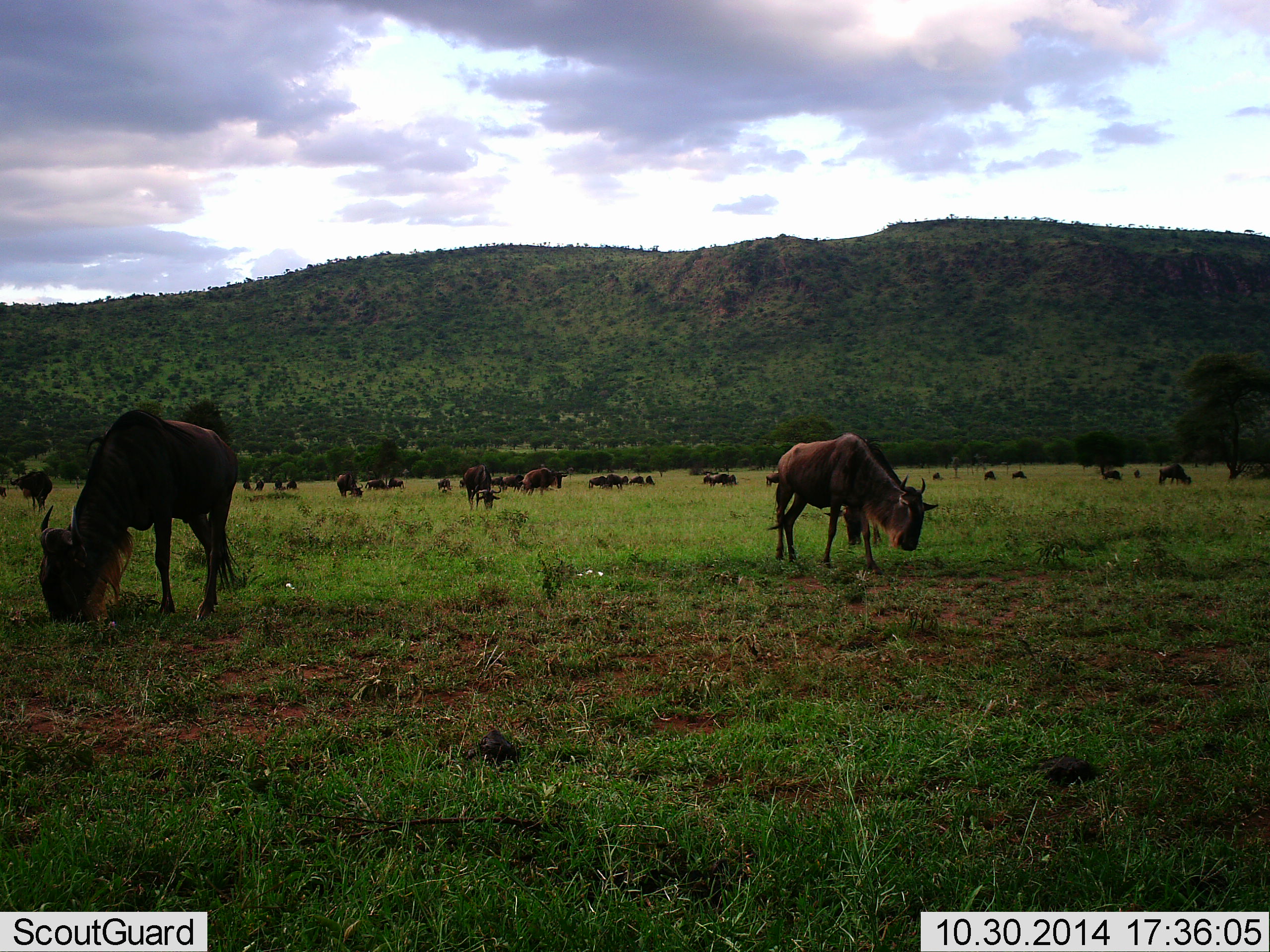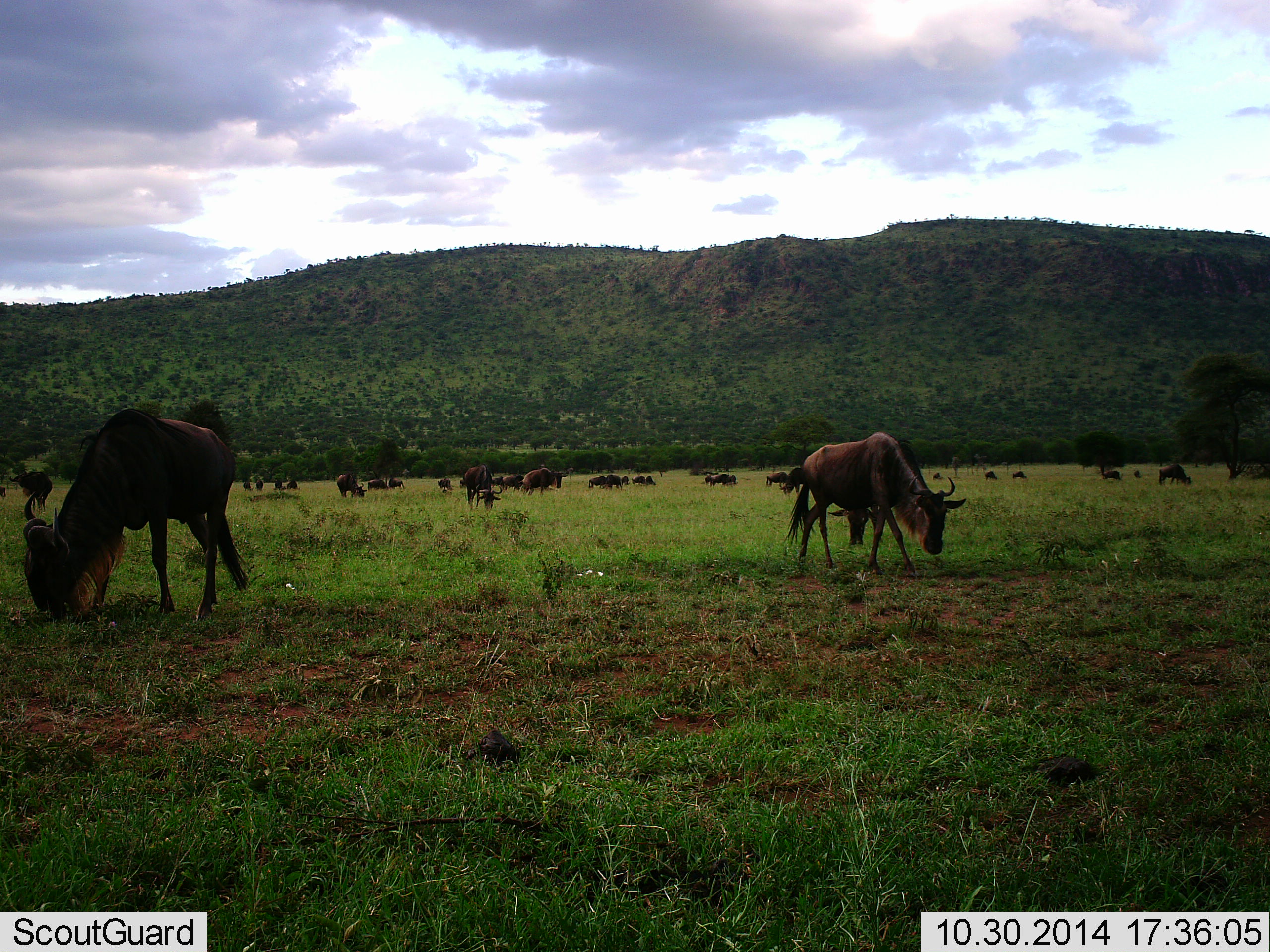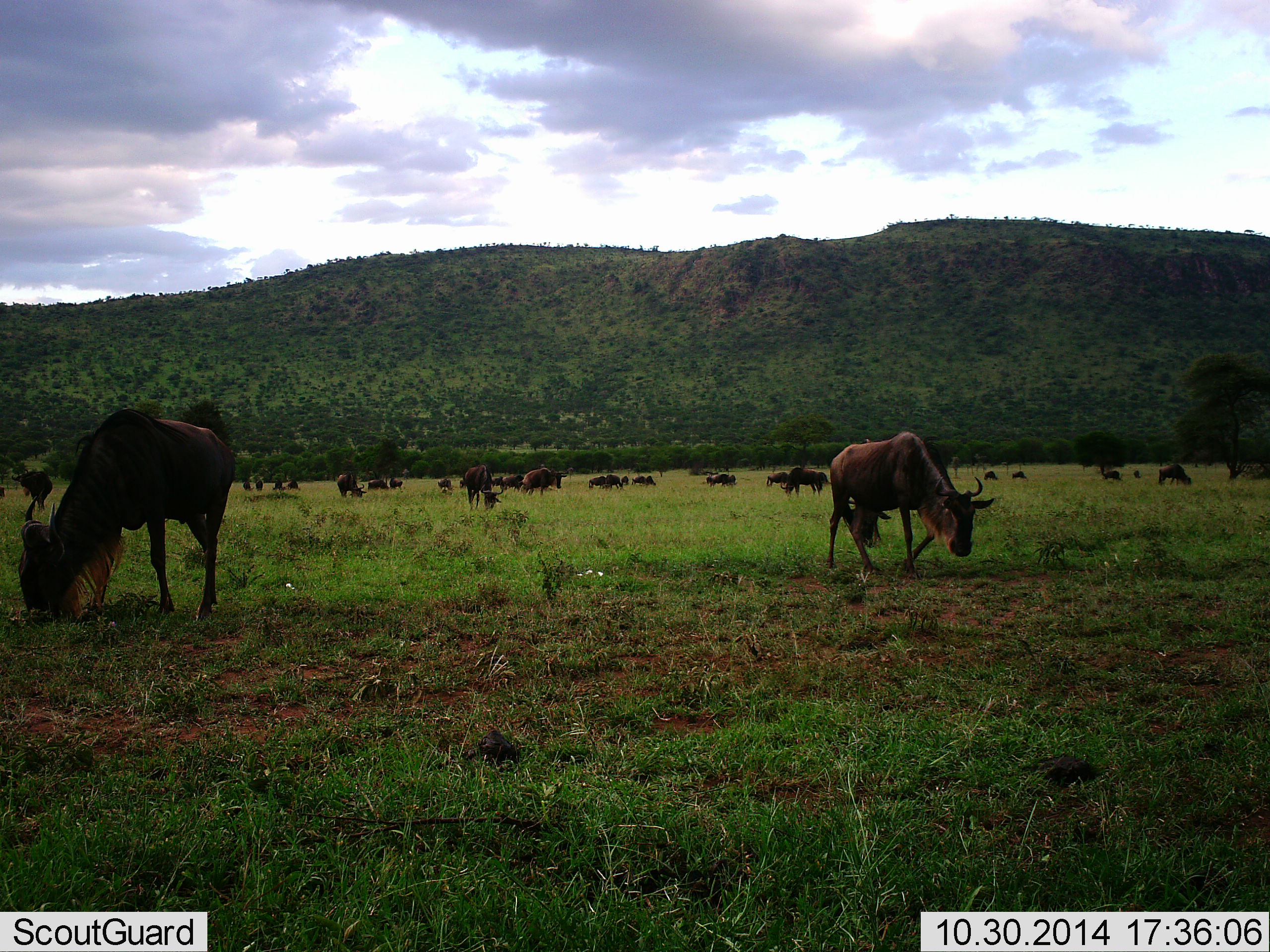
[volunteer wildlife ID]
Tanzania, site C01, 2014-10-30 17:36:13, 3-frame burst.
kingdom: Animalia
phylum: Chordata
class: Mammalia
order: Artiodactyla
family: Bovidae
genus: Connochaetes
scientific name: Connochaetes taurinus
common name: blue wildebeest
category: wildebeest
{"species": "wildebeest (blue wildebeest) (Connochaetes taurinus)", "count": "11-50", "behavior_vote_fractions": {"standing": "20%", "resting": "10%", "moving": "50%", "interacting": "10%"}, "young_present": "10%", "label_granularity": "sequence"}